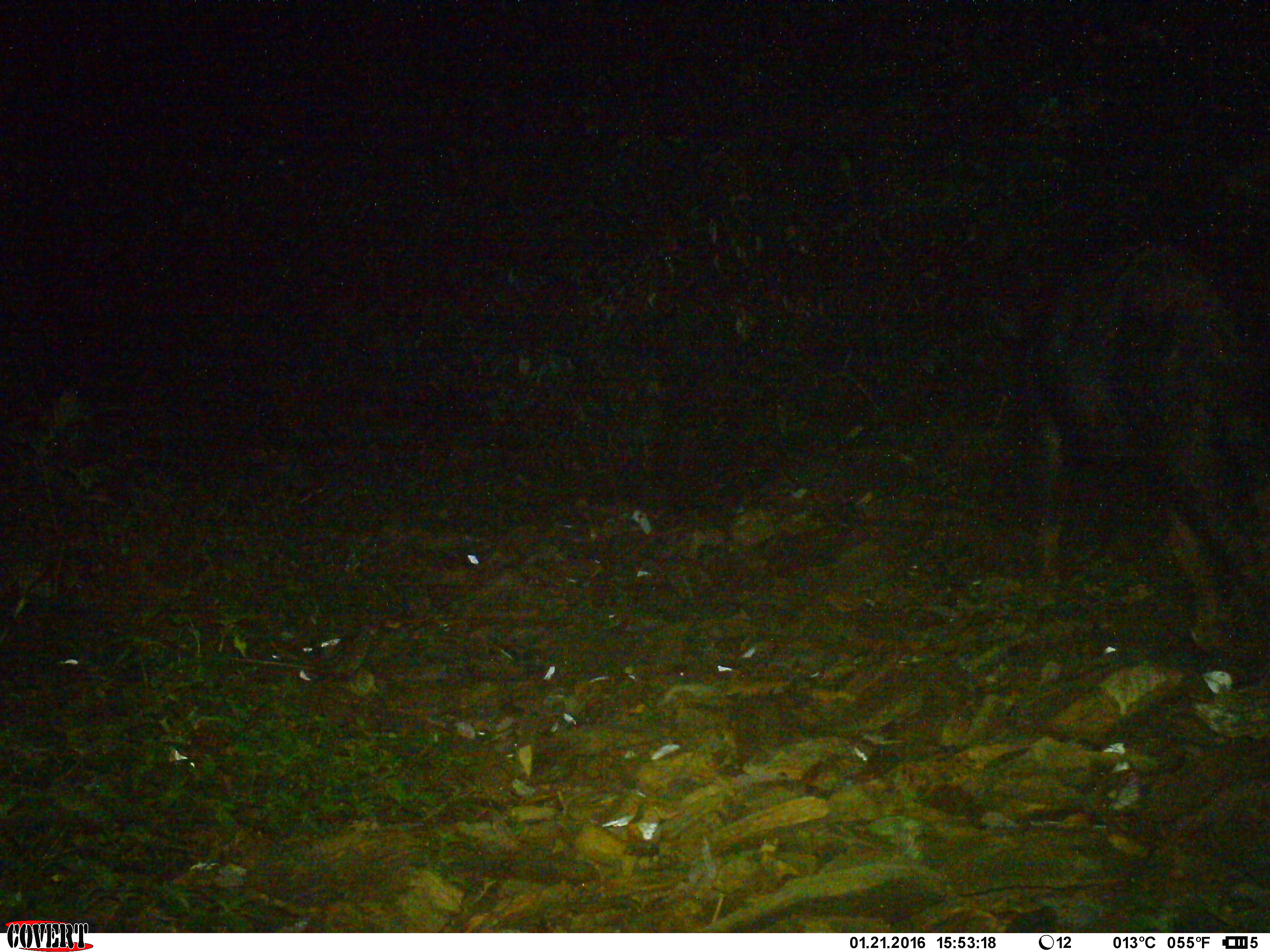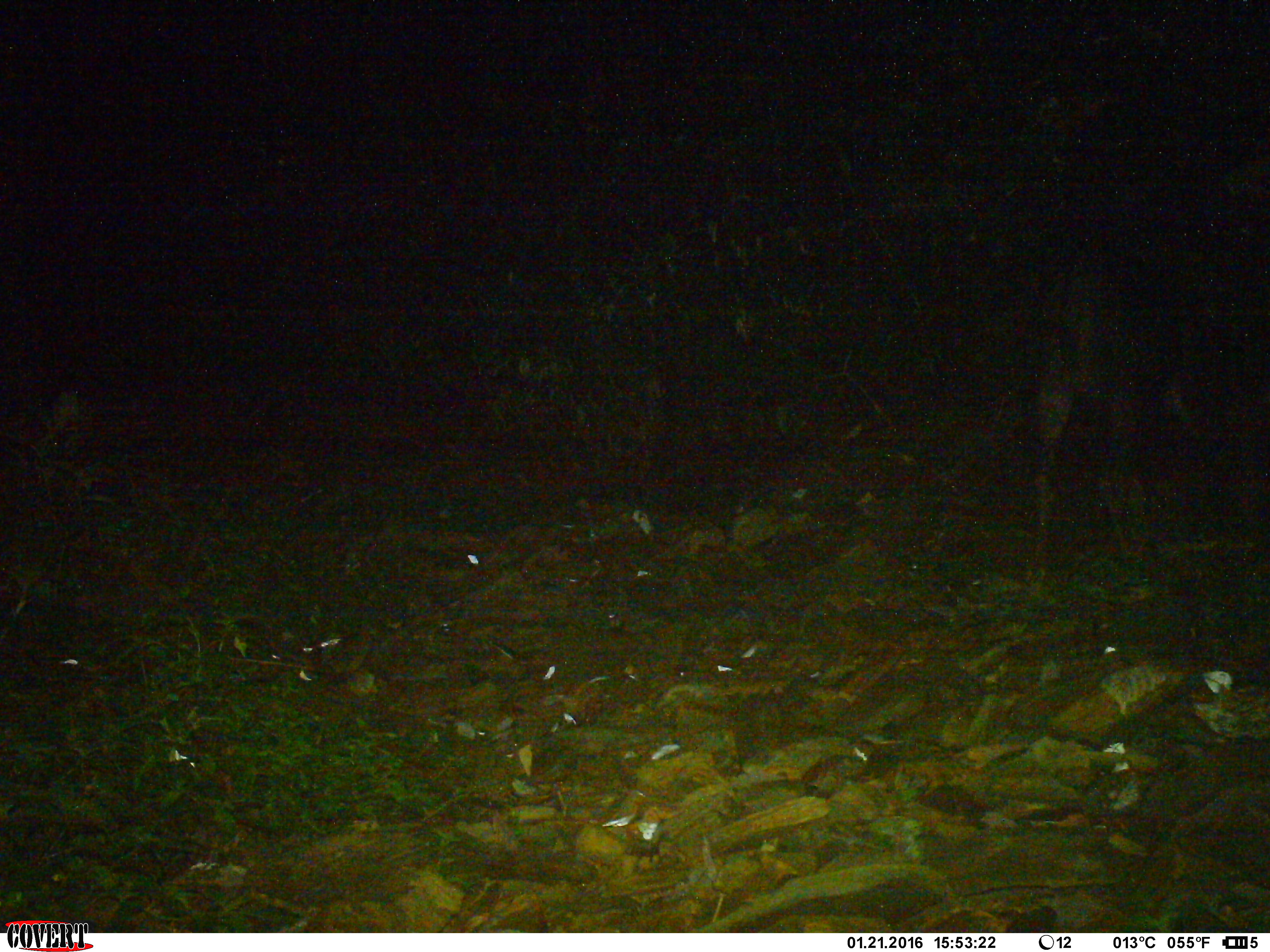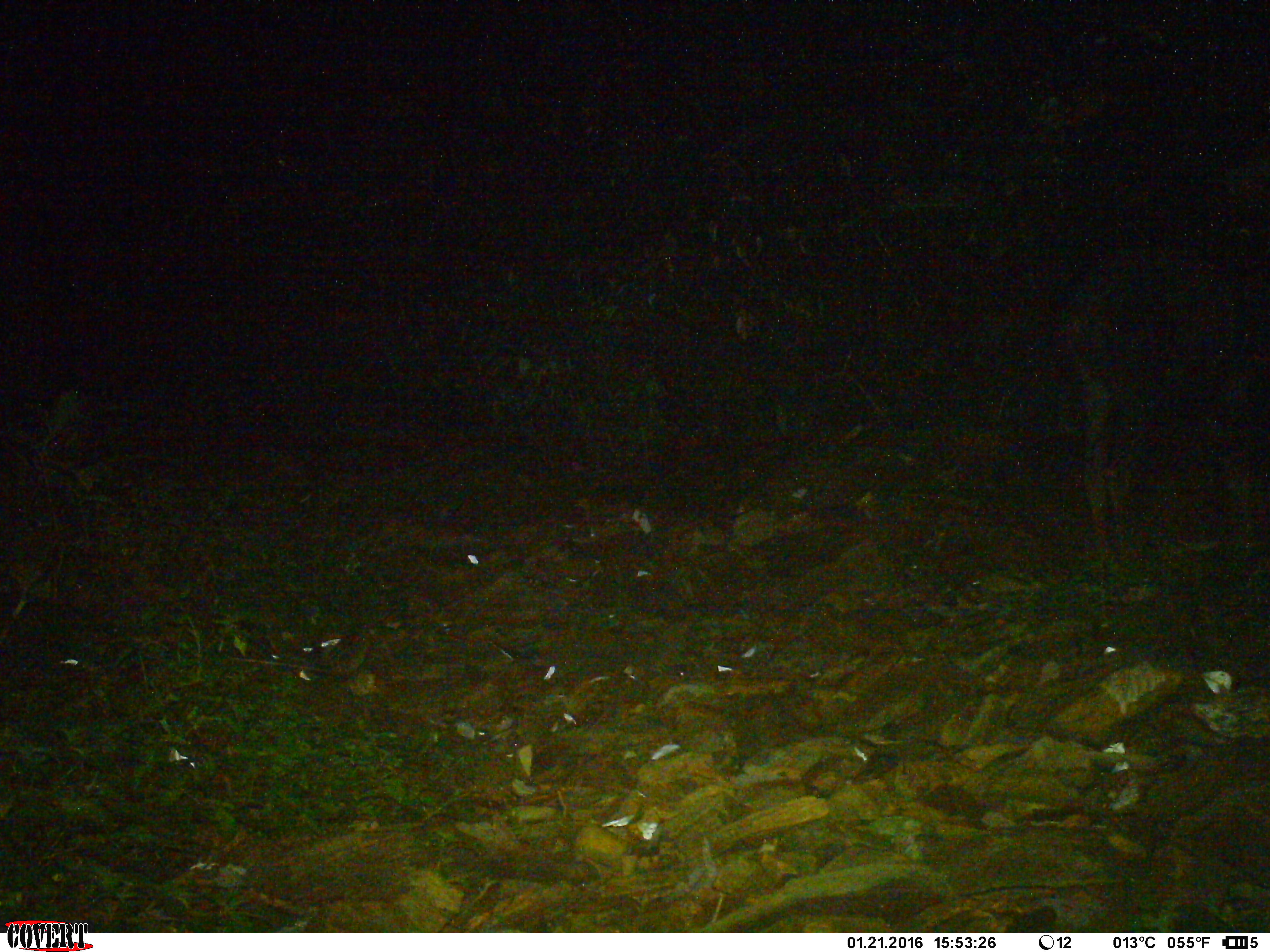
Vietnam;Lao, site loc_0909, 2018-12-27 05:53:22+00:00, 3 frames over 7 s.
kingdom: Animalia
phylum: Chordata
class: Mammalia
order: Artiodactyla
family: Bovidae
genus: Capricornis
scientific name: Capricornis sumatraensis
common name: chinese serow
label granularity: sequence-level